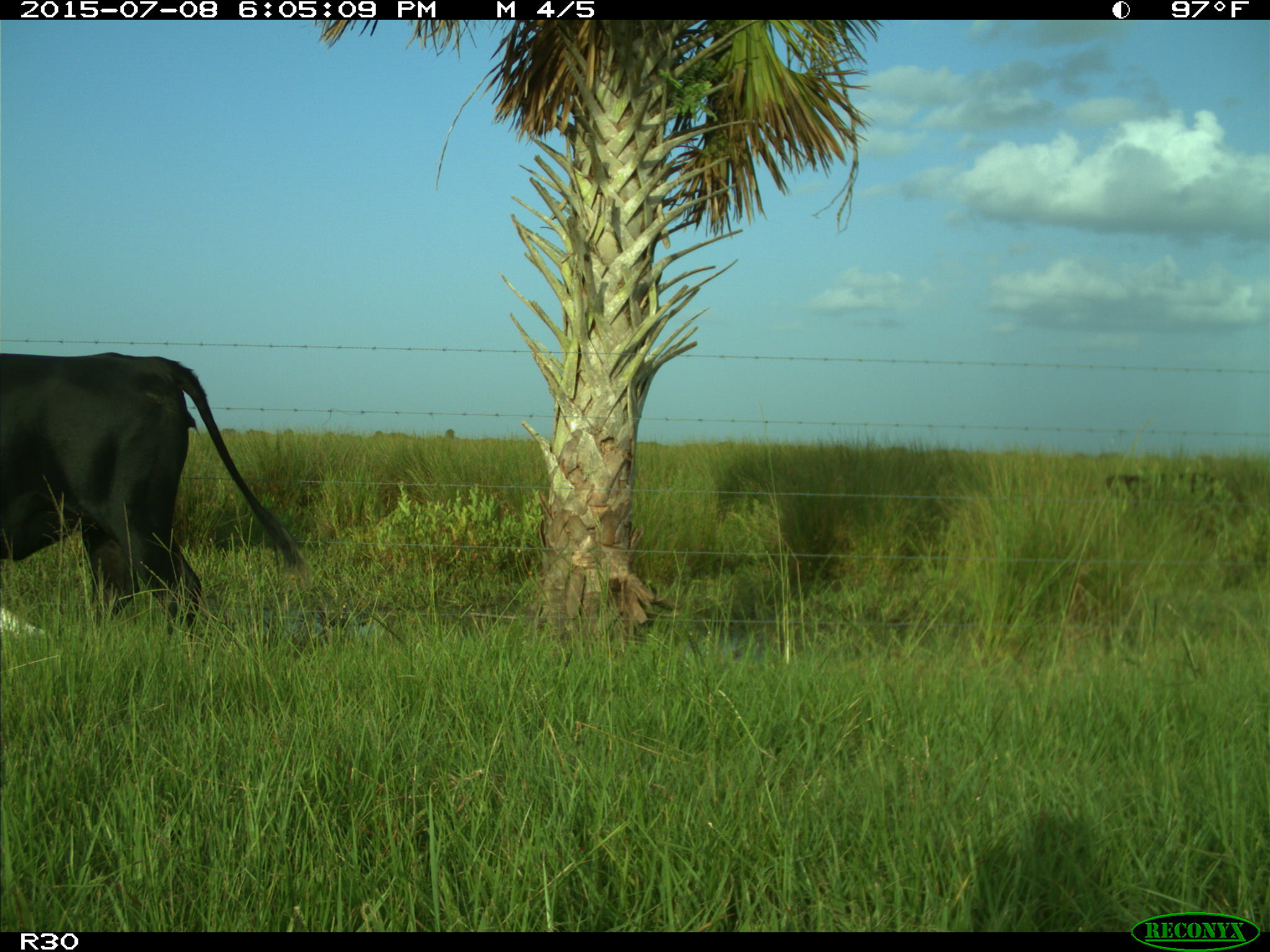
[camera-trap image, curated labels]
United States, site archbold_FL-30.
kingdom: Animalia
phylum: Chordata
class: Mammalia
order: Artiodactyla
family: Bovidae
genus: Bos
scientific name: Bos taurus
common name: domestic cow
Bos taurus (domestic cow).